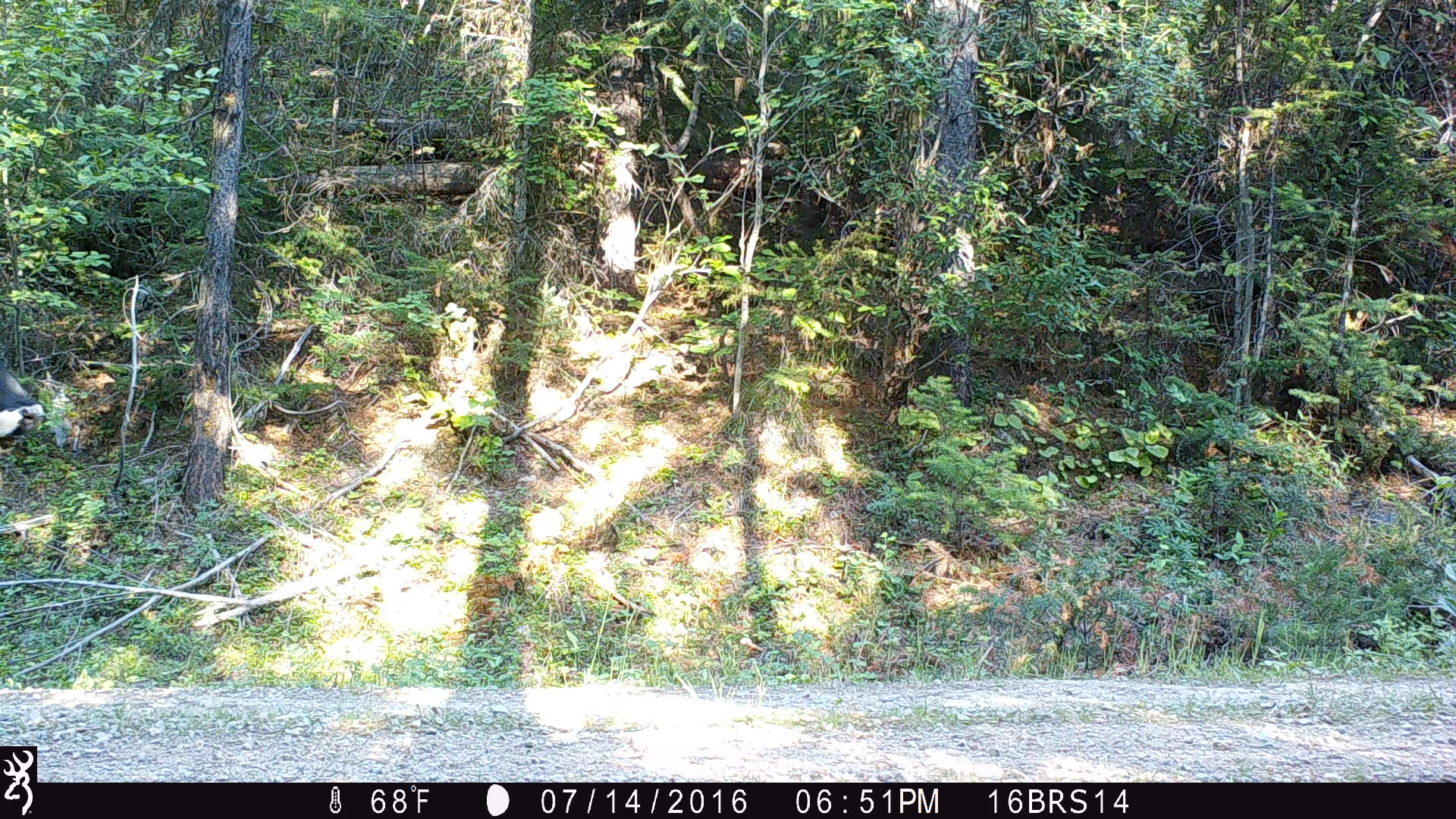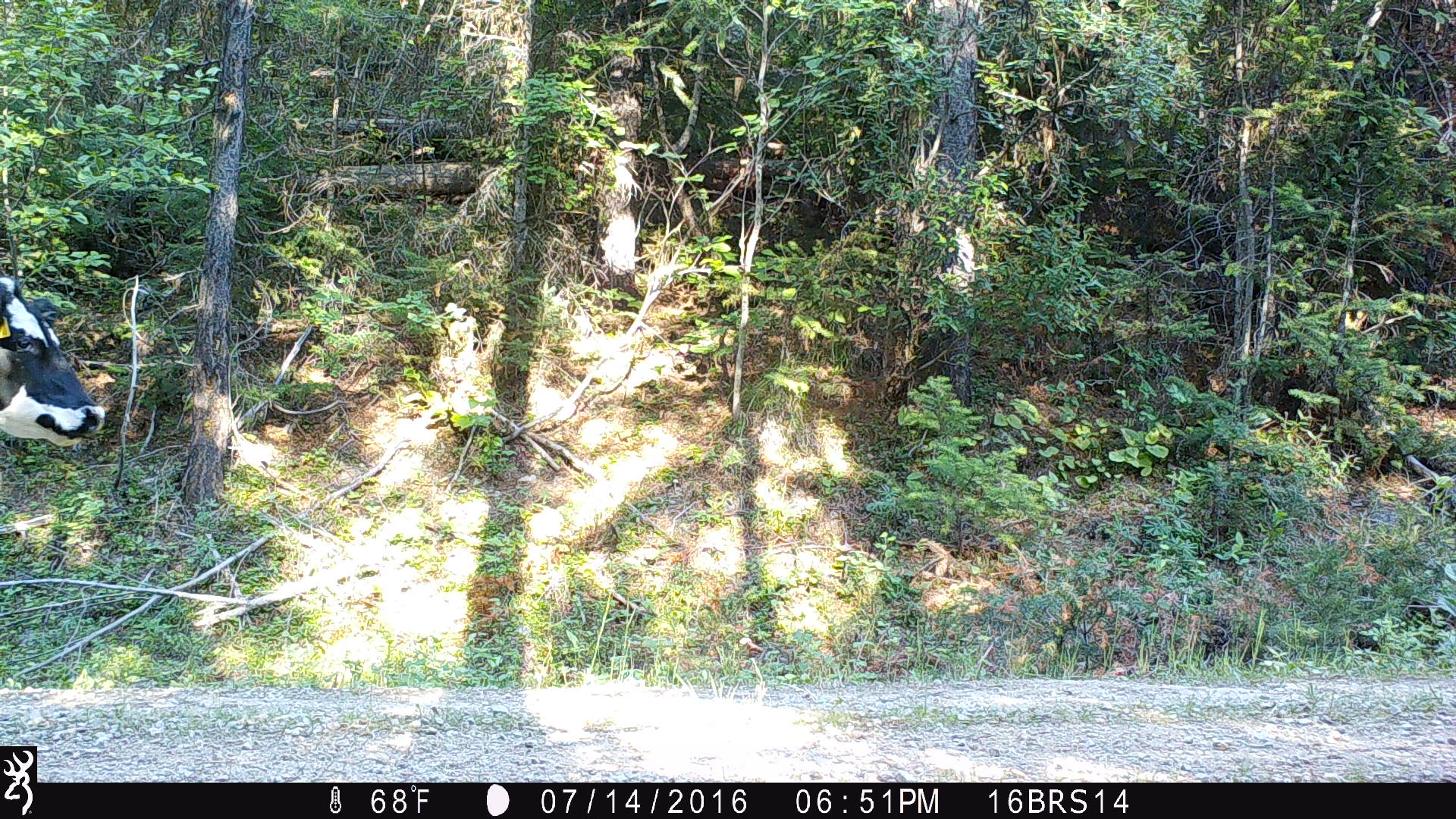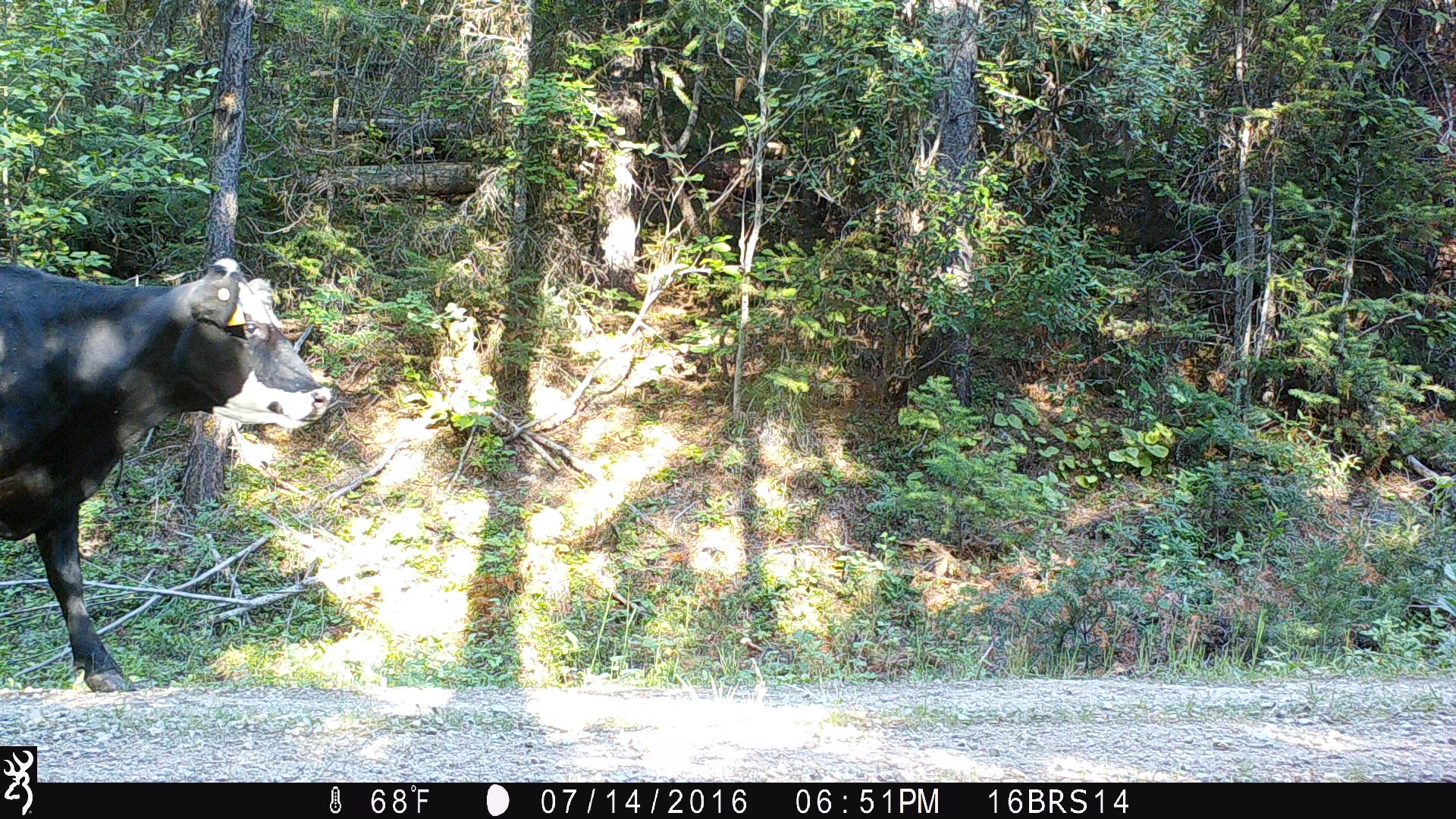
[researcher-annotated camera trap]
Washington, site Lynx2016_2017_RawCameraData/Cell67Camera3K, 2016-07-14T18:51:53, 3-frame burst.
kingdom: Animalia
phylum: Chordata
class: Mammalia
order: Artiodactyla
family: Bovidae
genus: Bos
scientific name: Bos taurus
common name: domestic cattle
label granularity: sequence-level